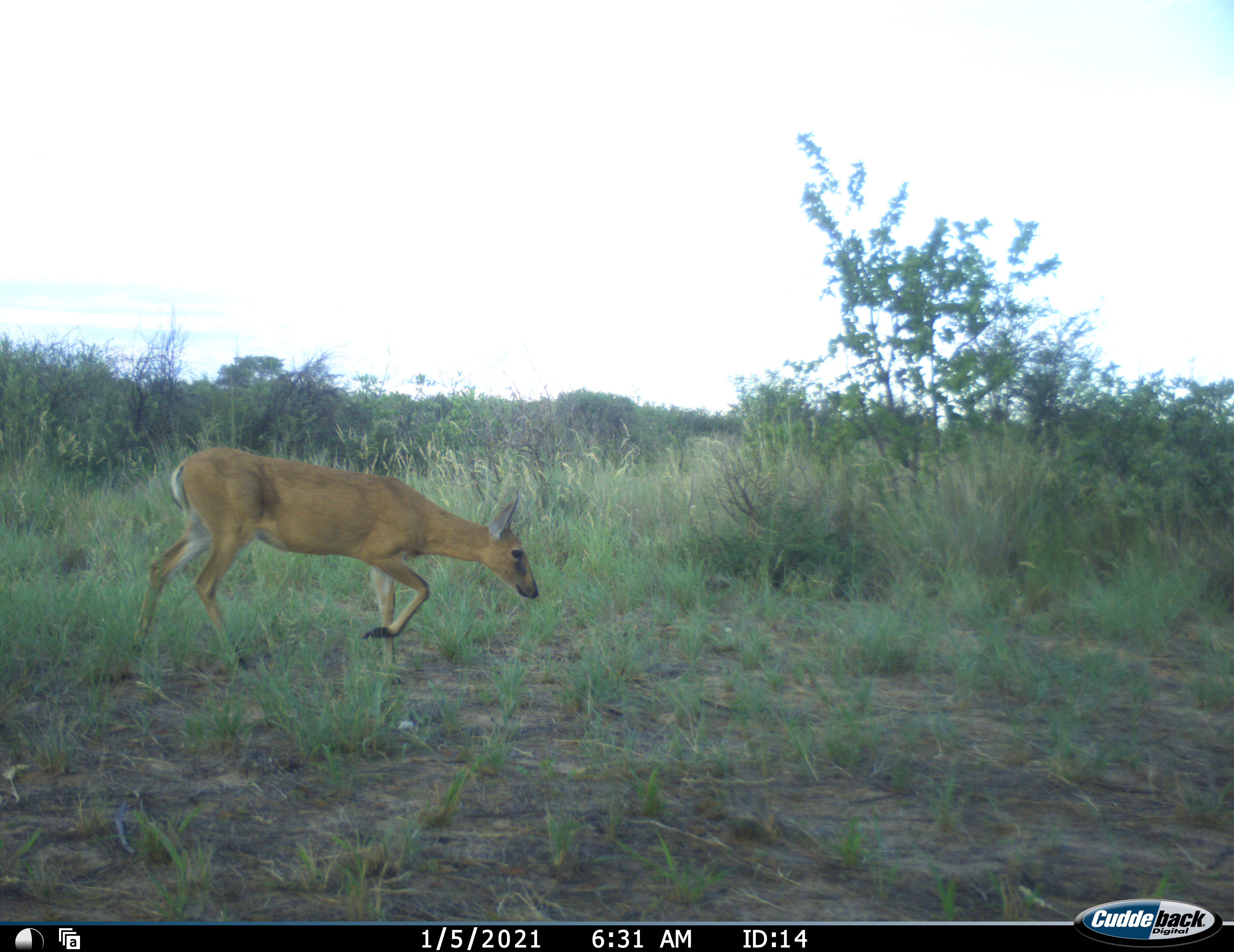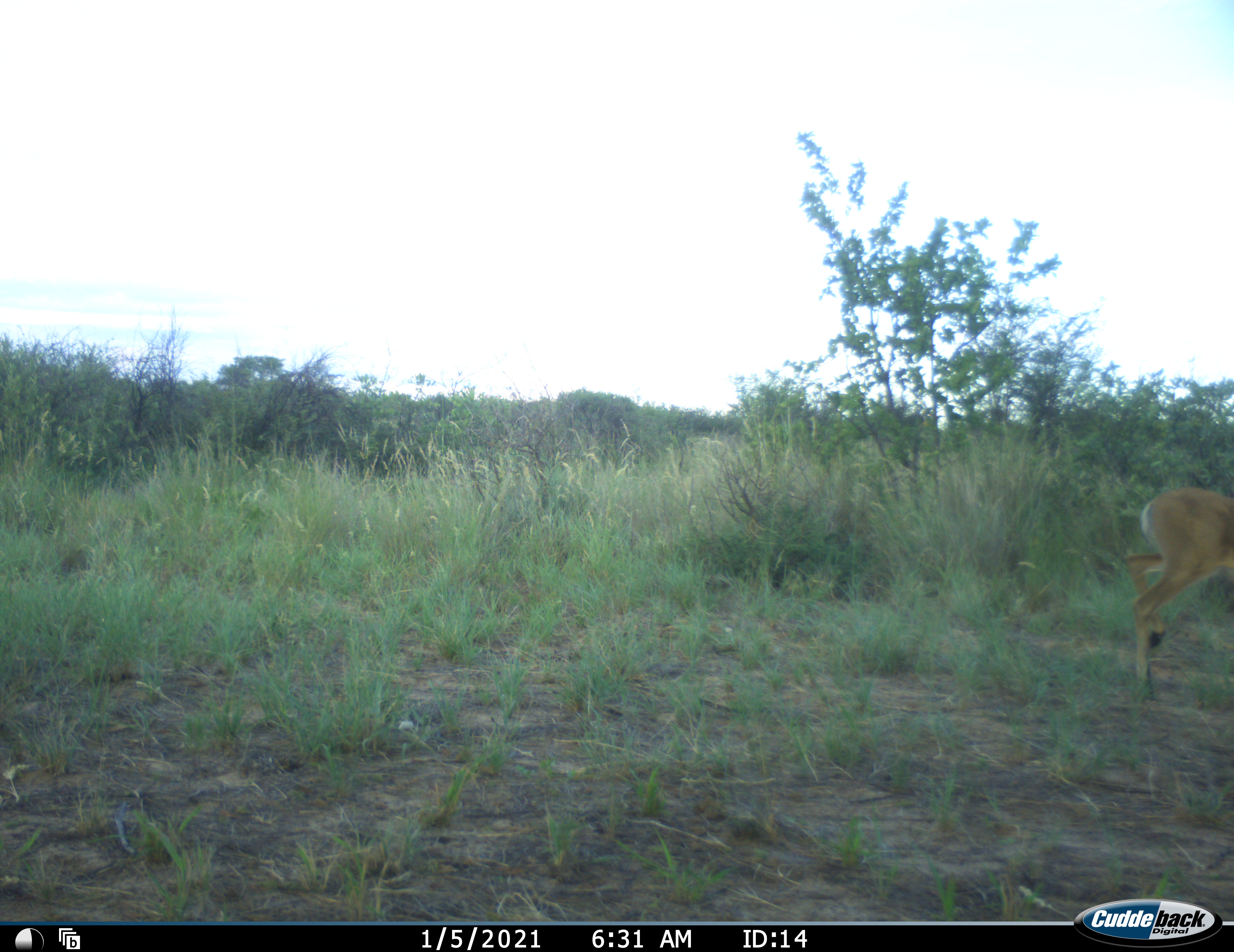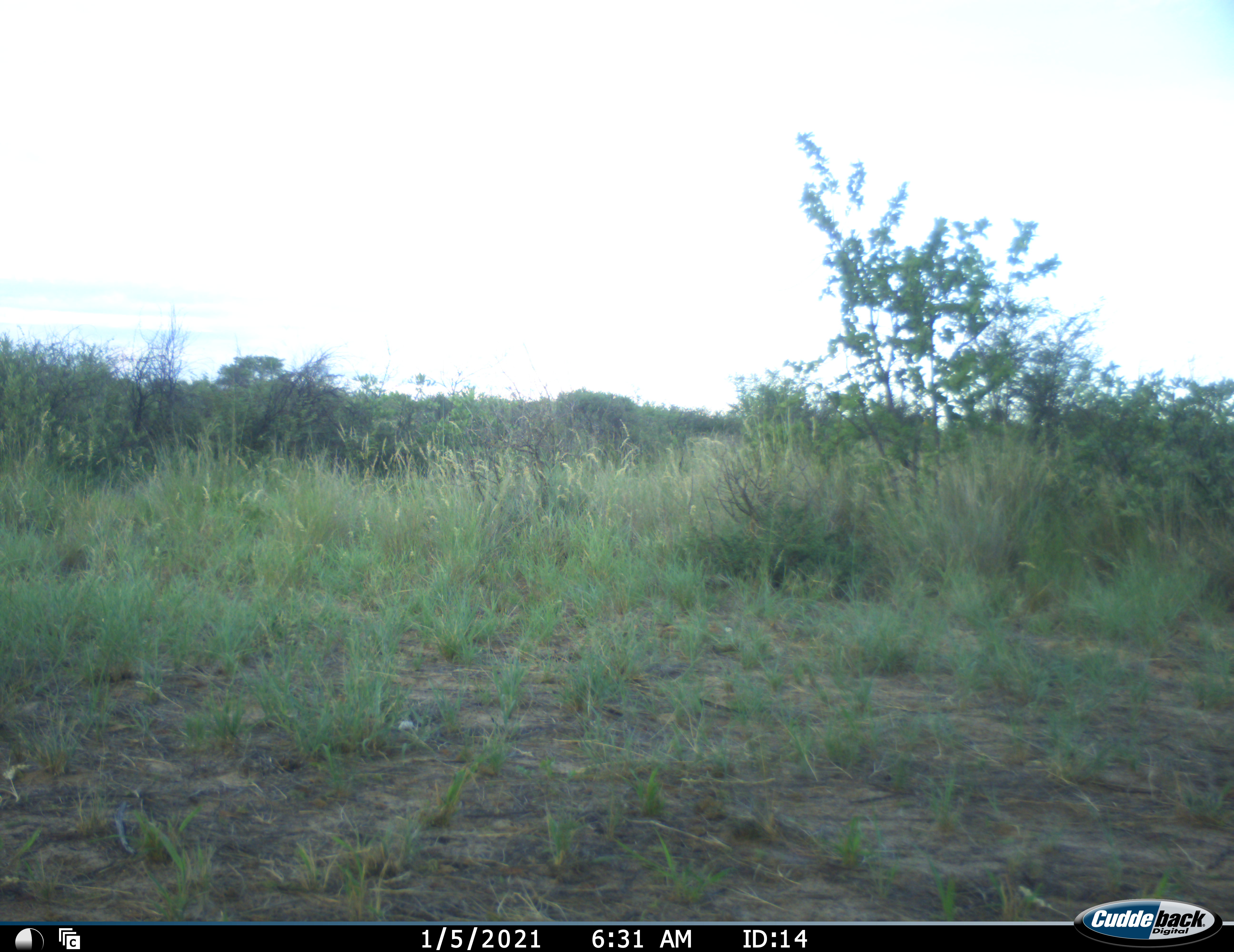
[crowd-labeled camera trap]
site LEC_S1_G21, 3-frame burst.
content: unidentified animal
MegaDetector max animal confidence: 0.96